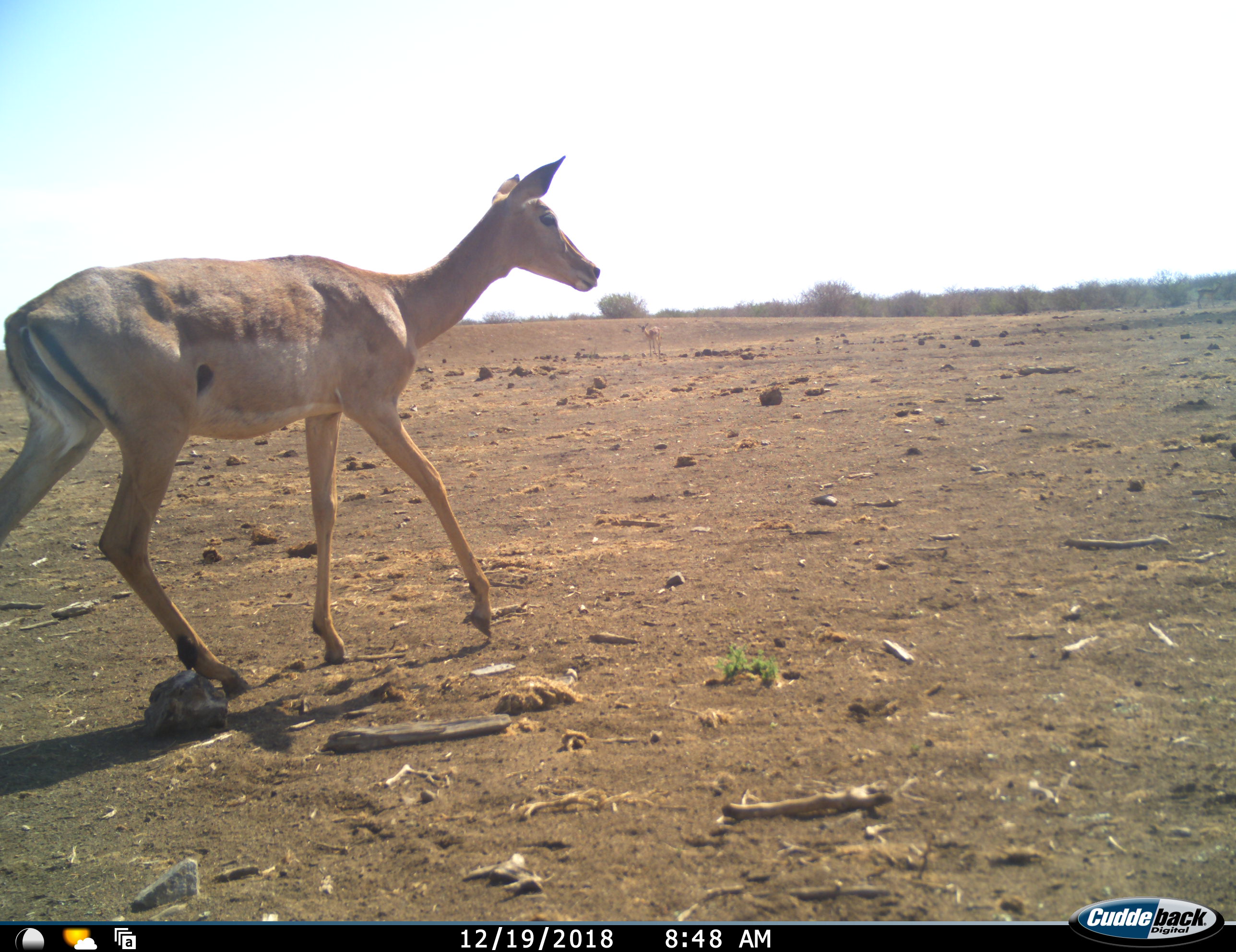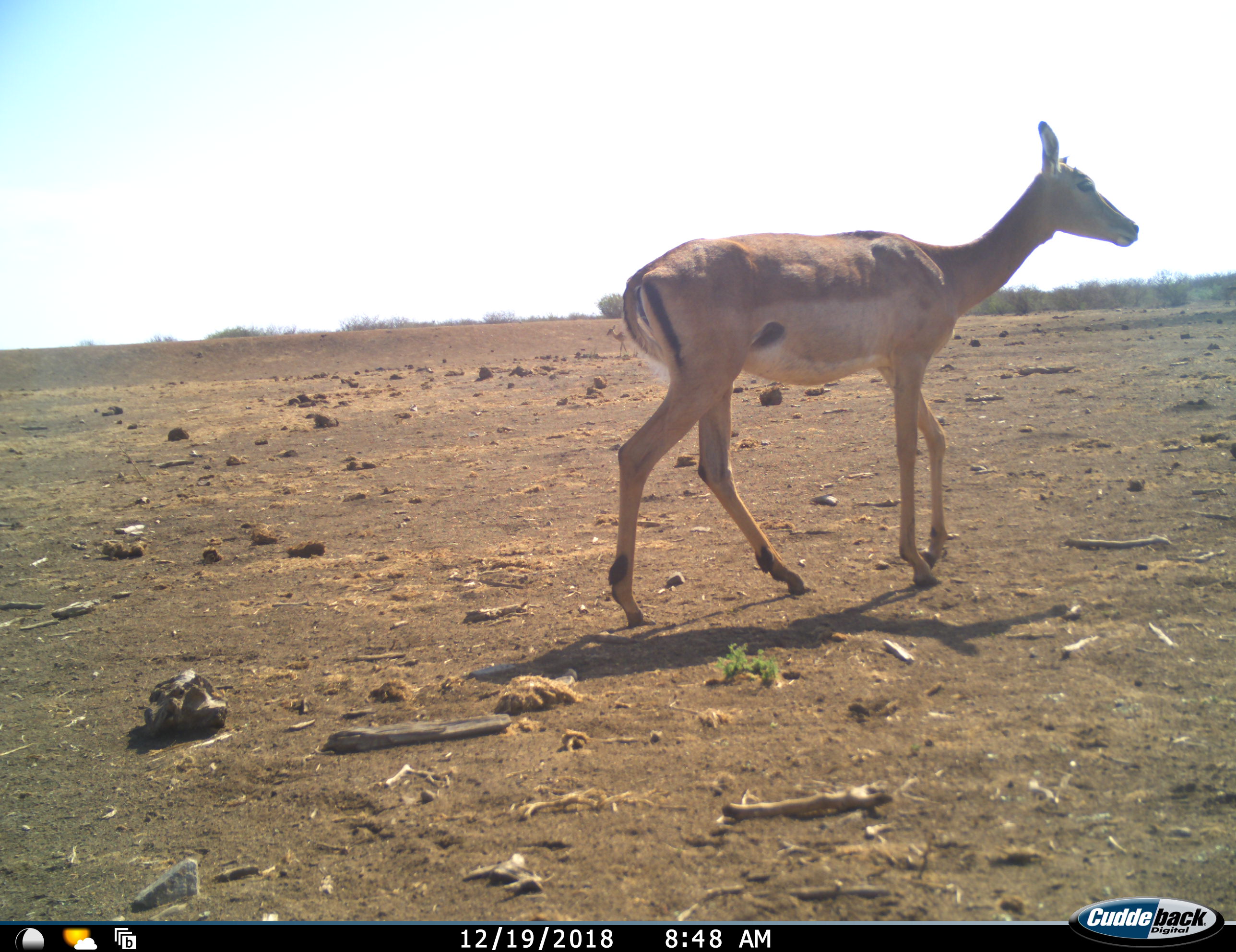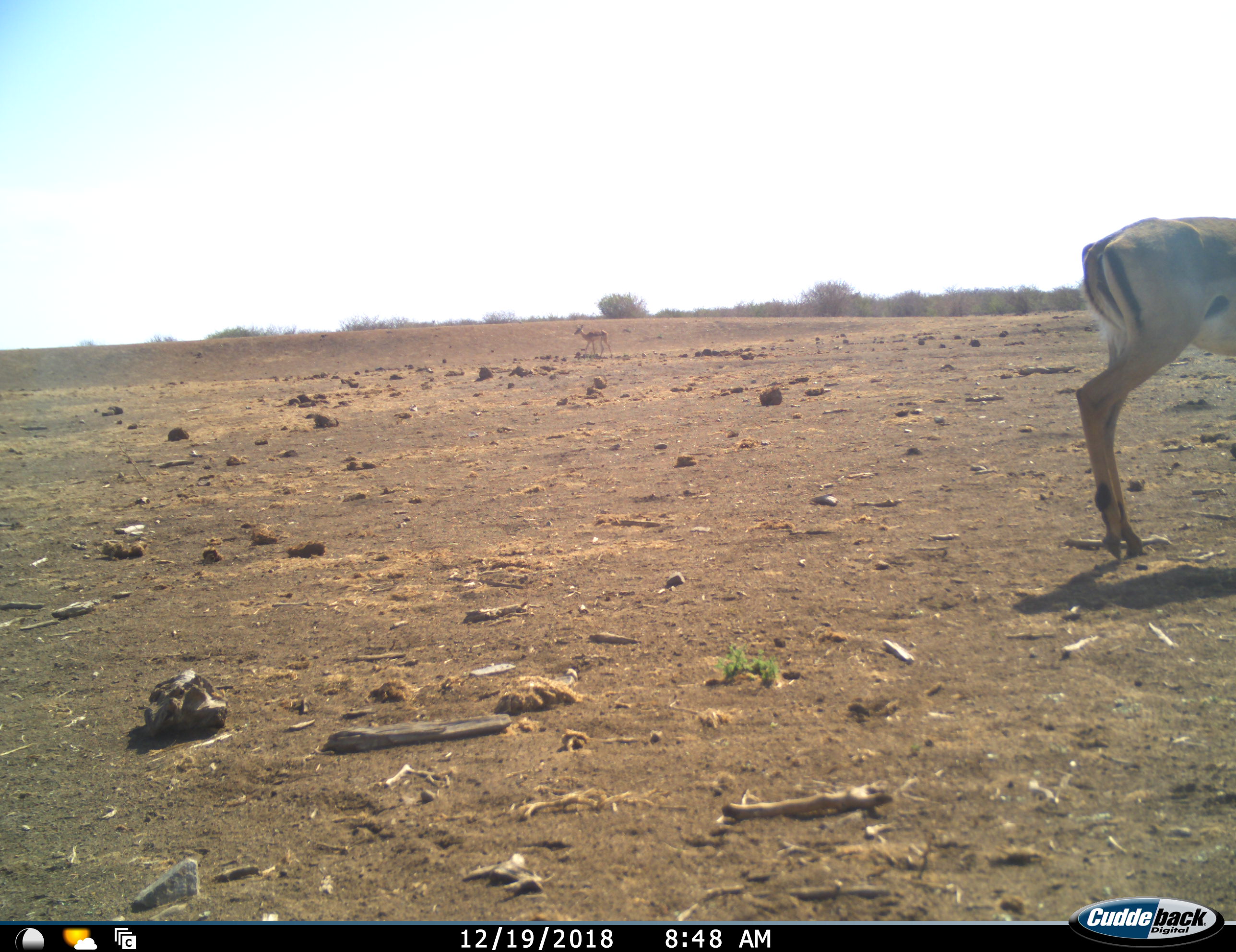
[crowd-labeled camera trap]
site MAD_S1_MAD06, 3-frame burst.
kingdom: Animalia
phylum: Chordata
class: Mammalia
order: Artiodactyla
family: Bovidae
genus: Aepyceros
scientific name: Aepyceros melampus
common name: impala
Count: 2.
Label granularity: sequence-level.